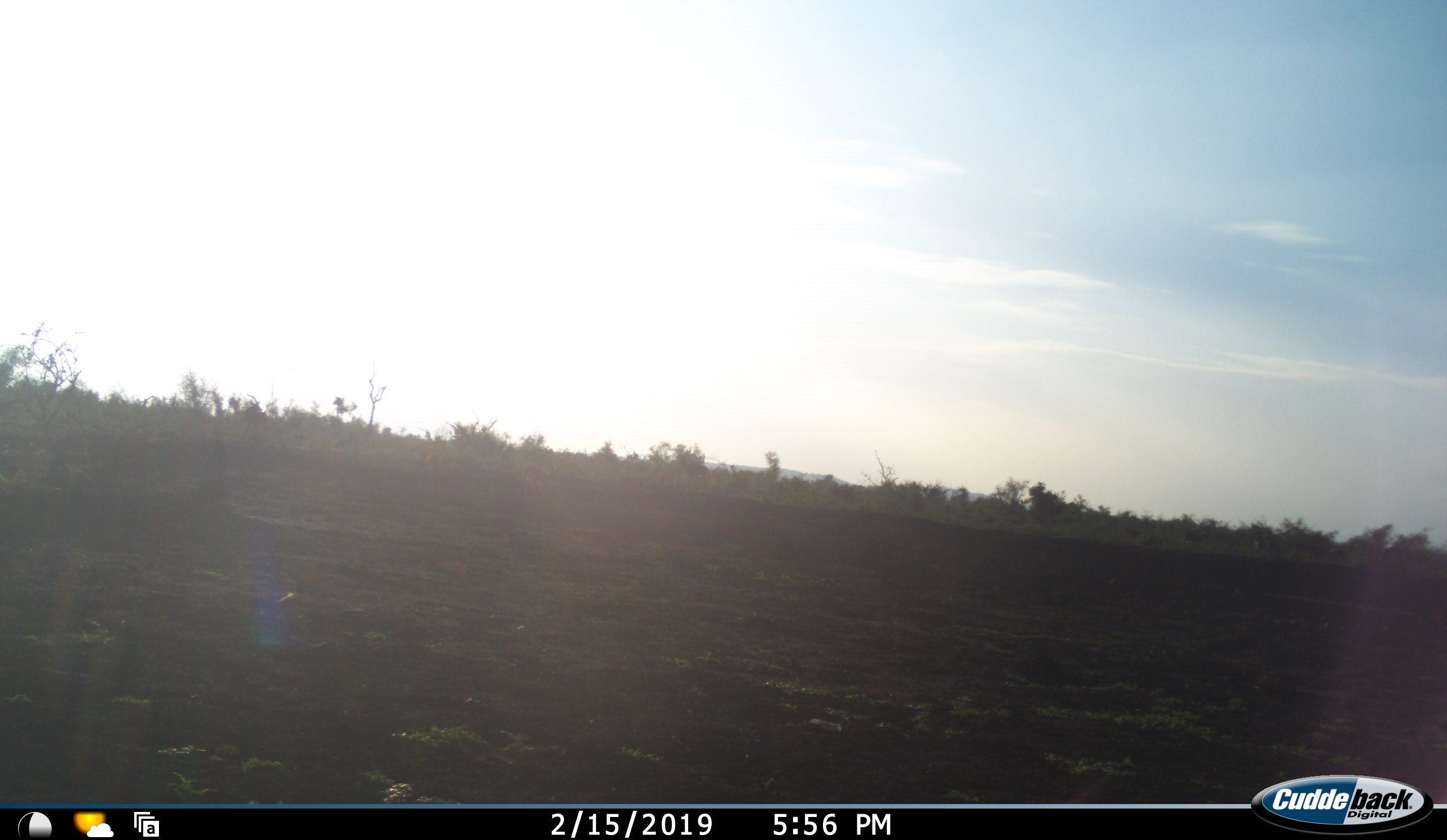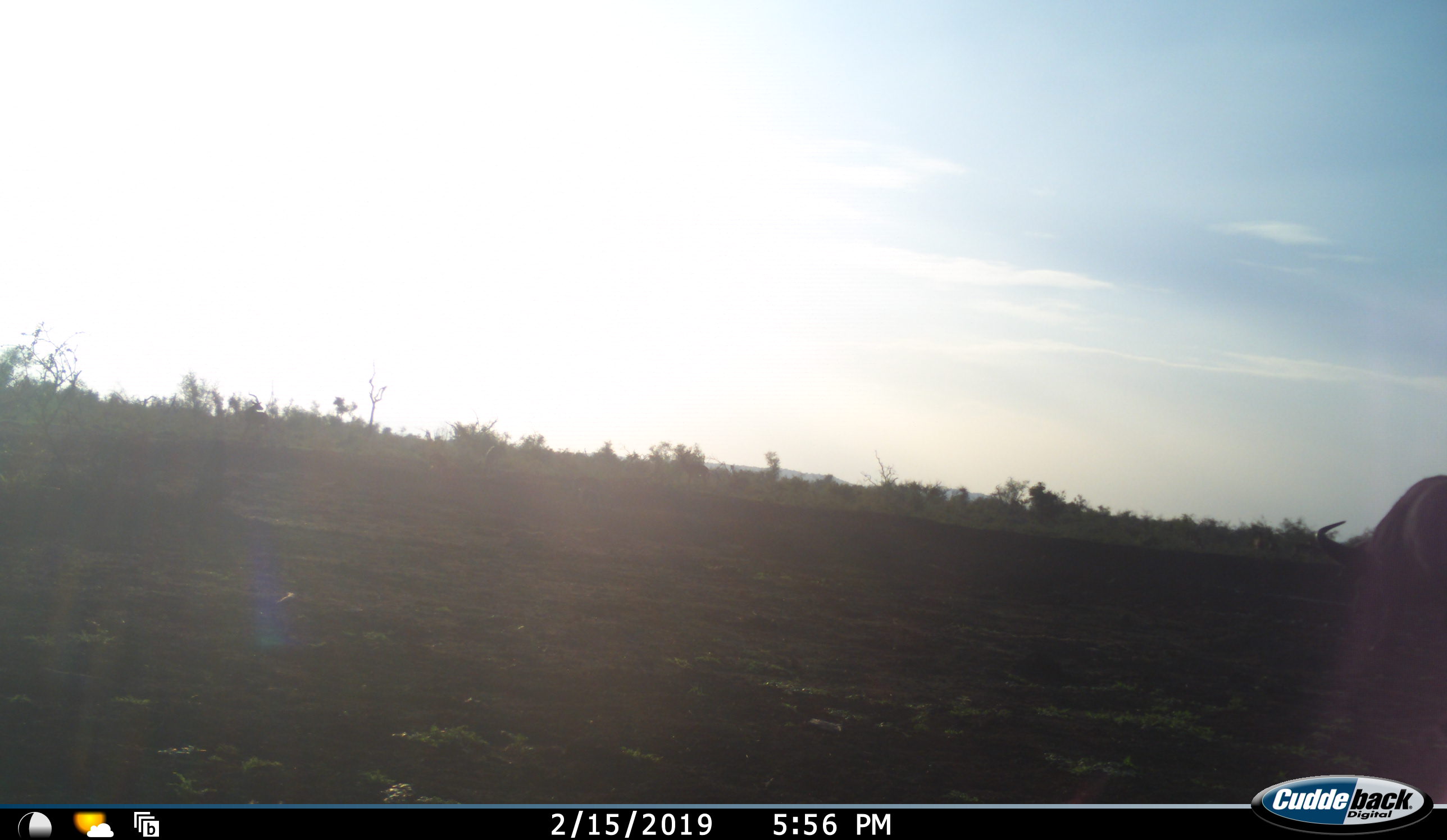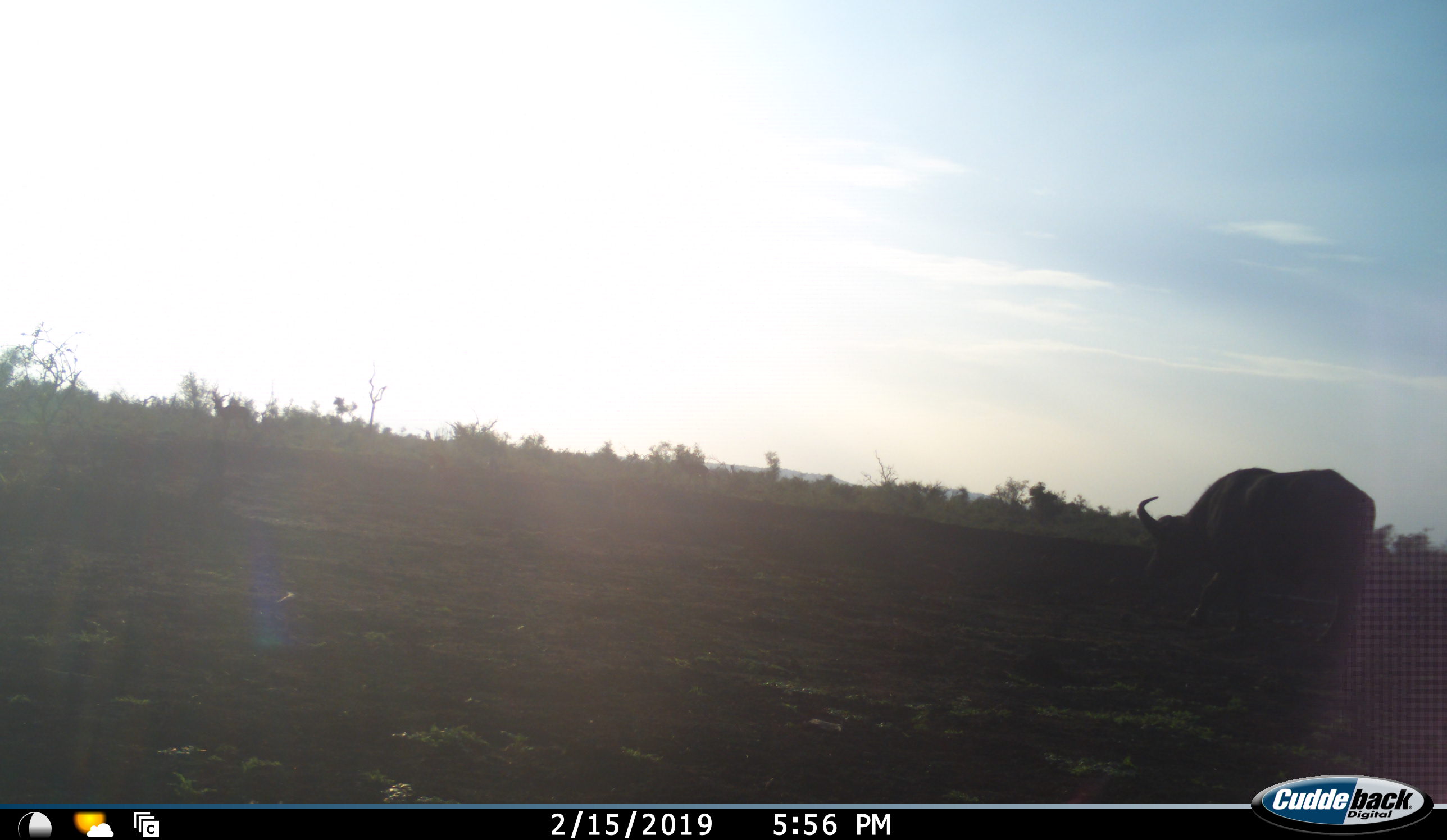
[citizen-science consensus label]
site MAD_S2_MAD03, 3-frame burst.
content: unidentified animal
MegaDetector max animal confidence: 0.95